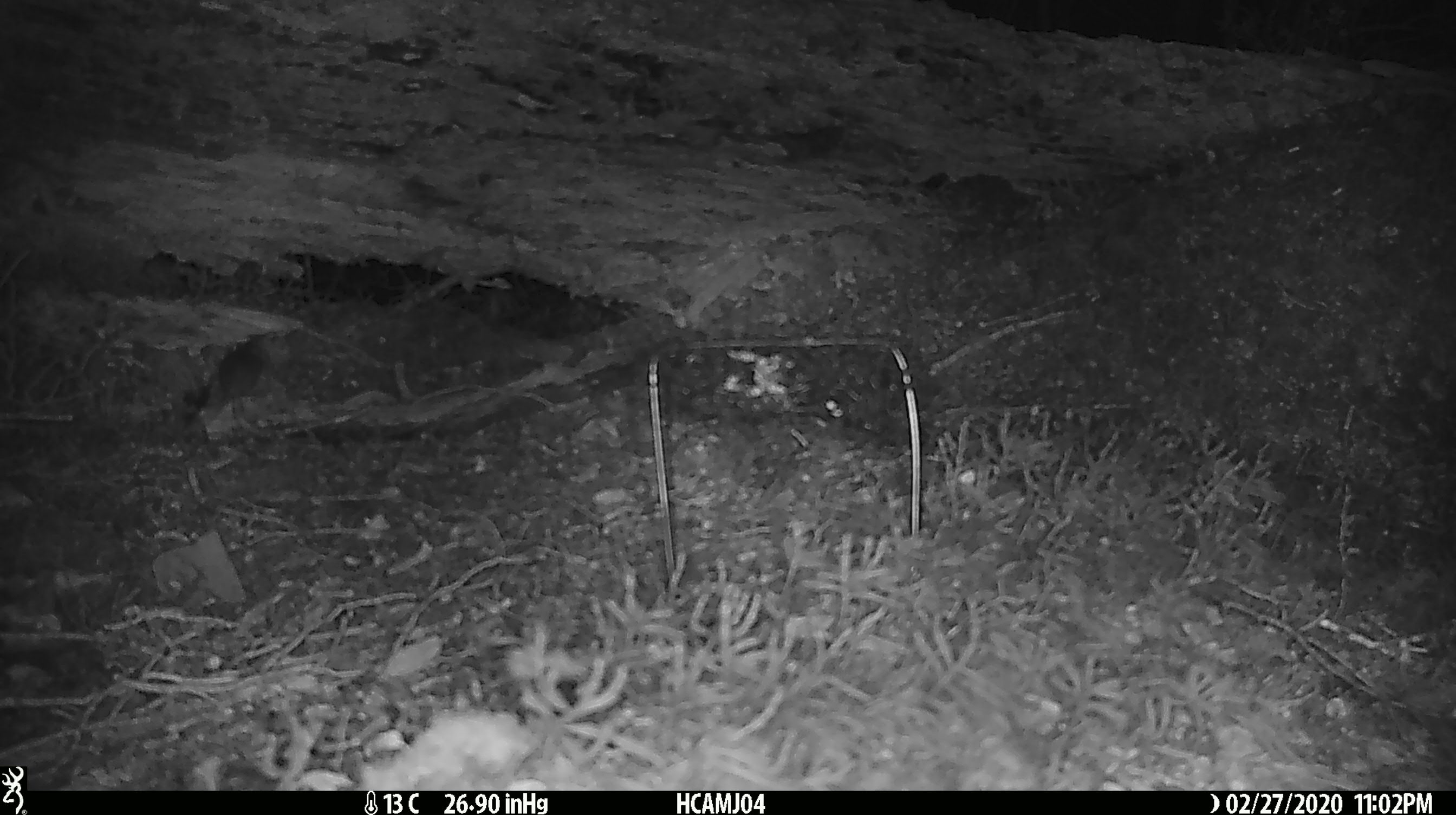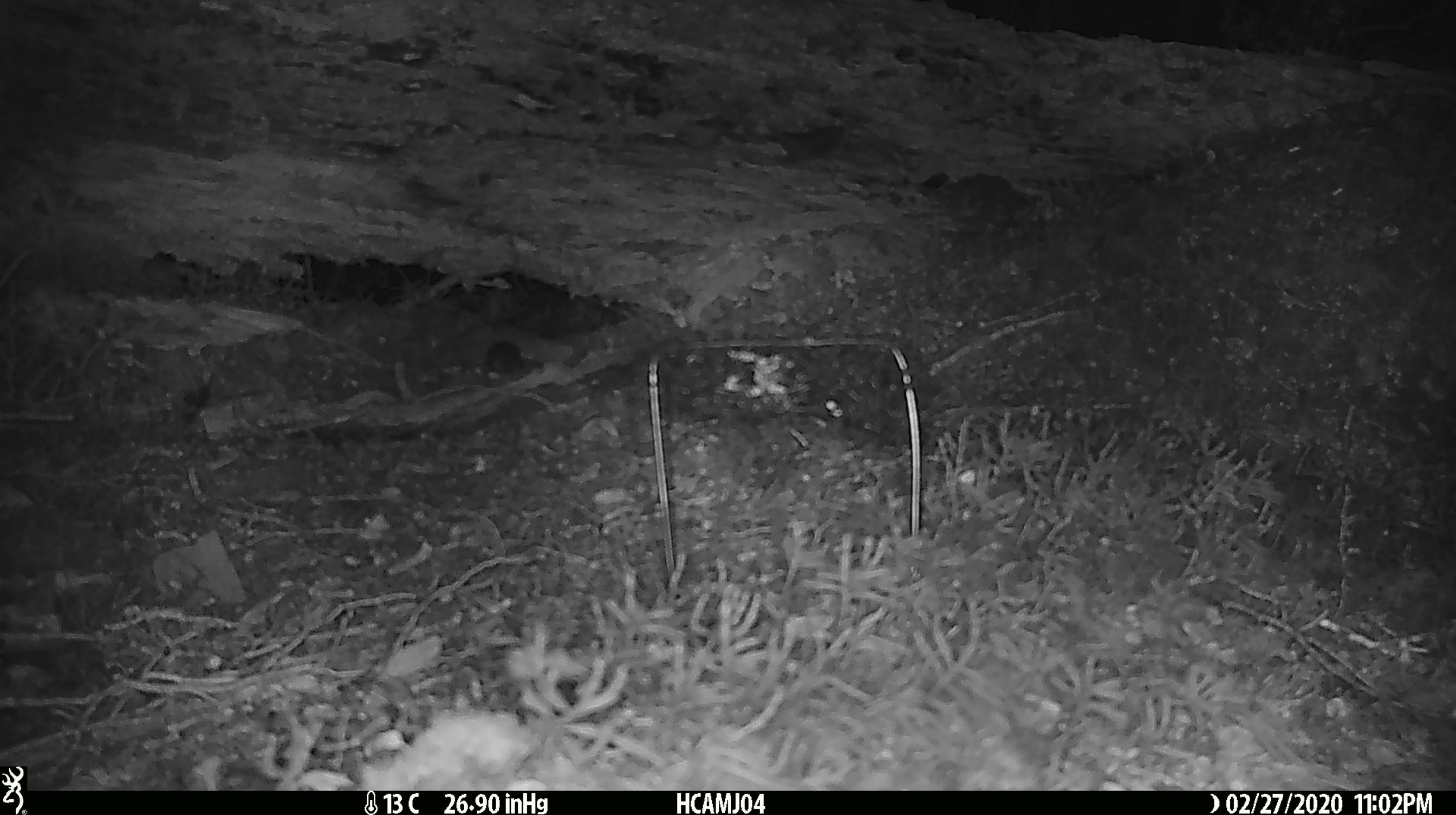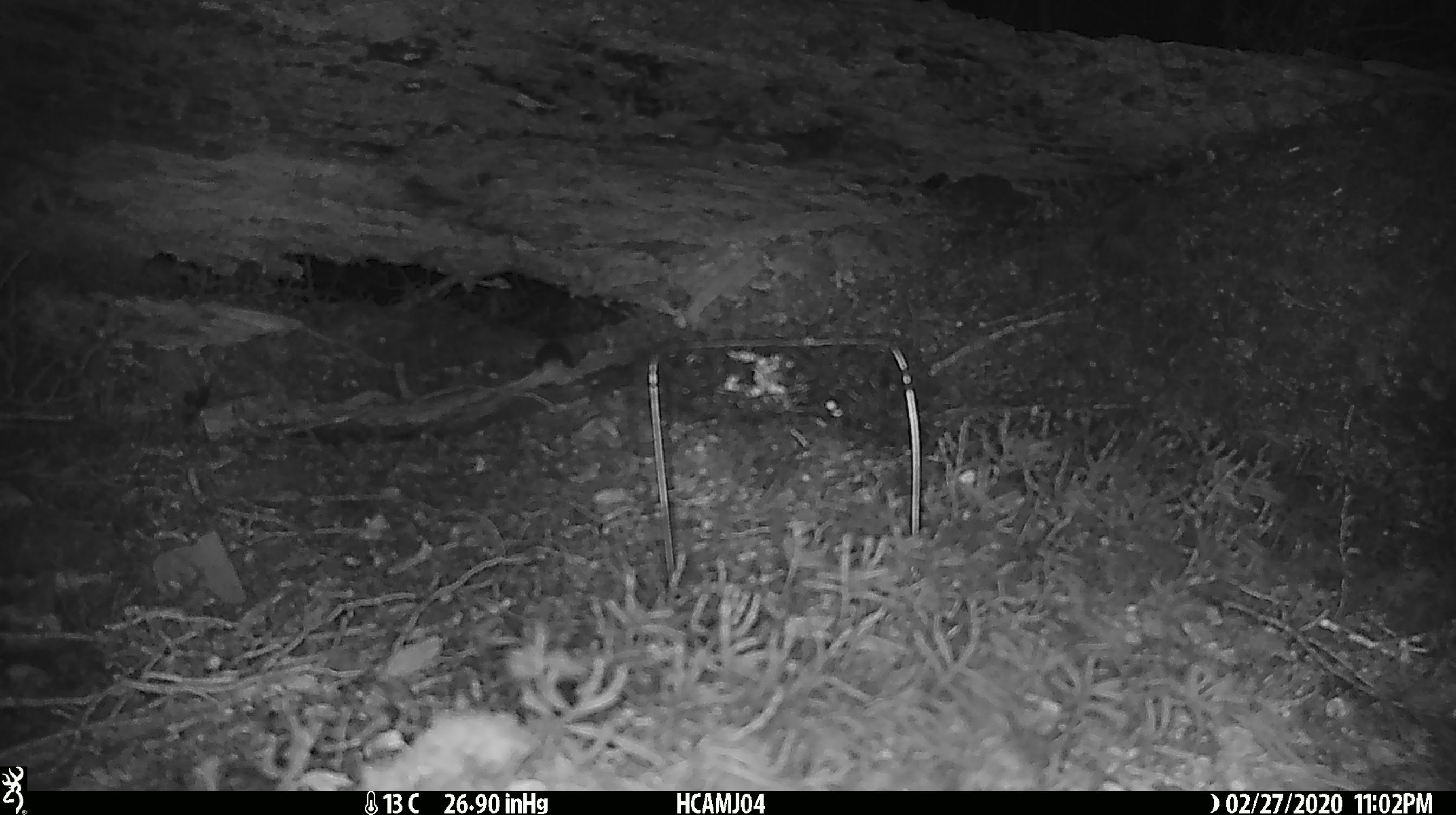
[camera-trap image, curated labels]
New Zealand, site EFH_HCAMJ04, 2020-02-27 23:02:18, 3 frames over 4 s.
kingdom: Animalia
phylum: Chordata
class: Mammalia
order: Rodentia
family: Muridae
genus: Mus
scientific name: Mus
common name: mouse